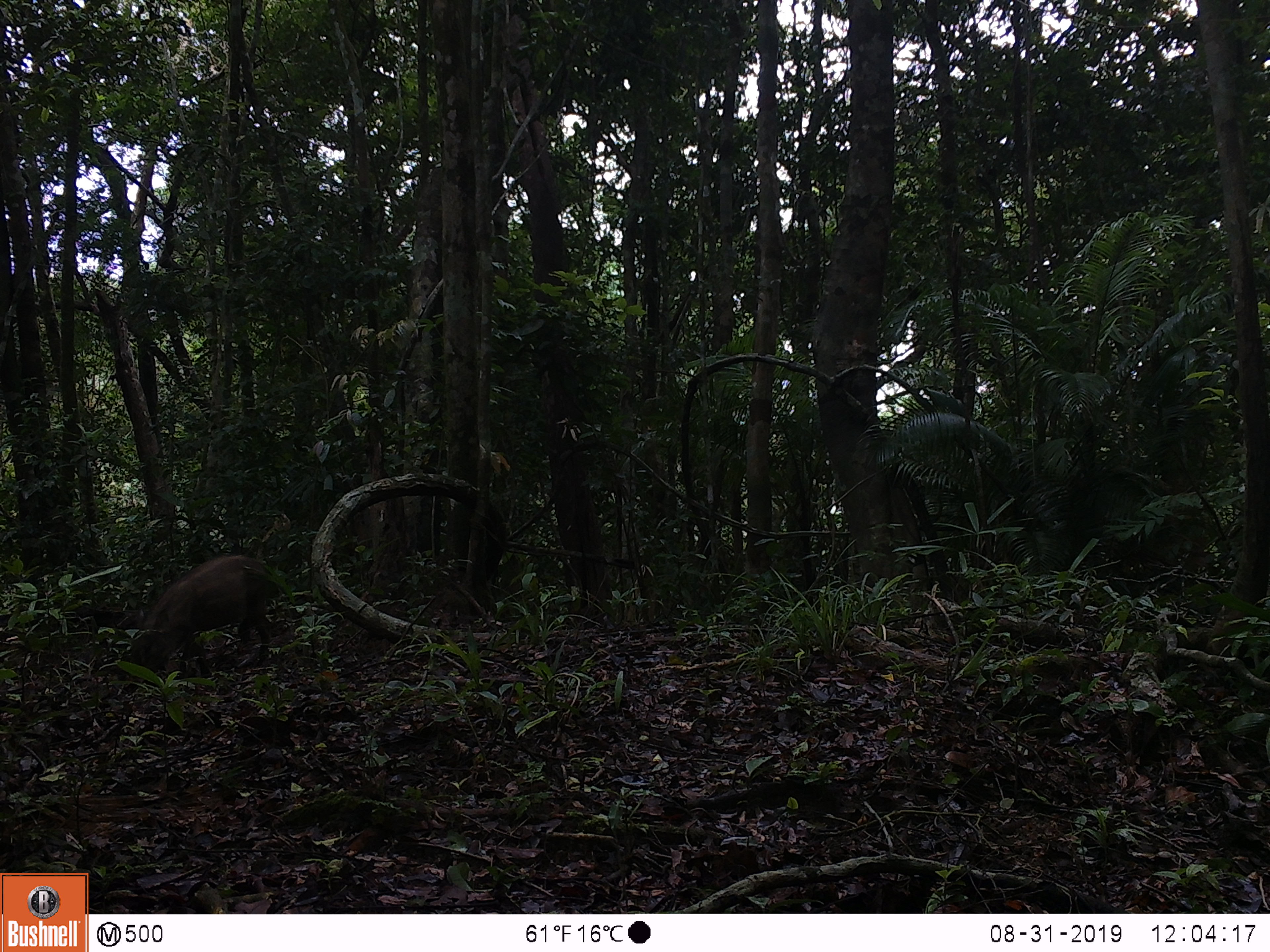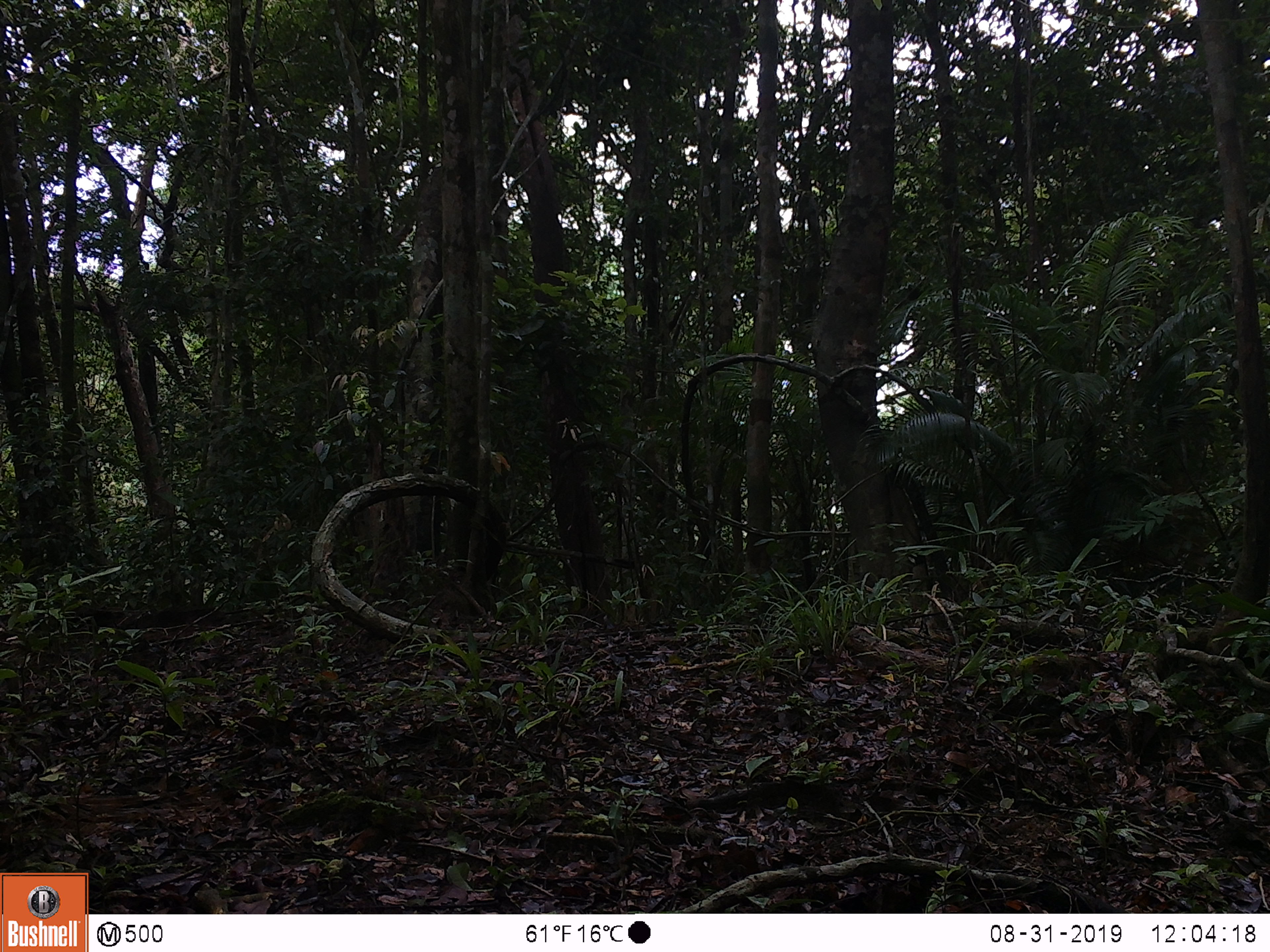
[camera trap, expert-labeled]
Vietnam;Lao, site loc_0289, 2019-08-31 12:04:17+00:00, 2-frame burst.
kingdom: Animalia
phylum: Chordata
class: Mammalia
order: Artiodactyla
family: Suidae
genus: Sus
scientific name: Sus scrofa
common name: eurasian wild pig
Eurasian wild pig (Sus scrofa). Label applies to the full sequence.